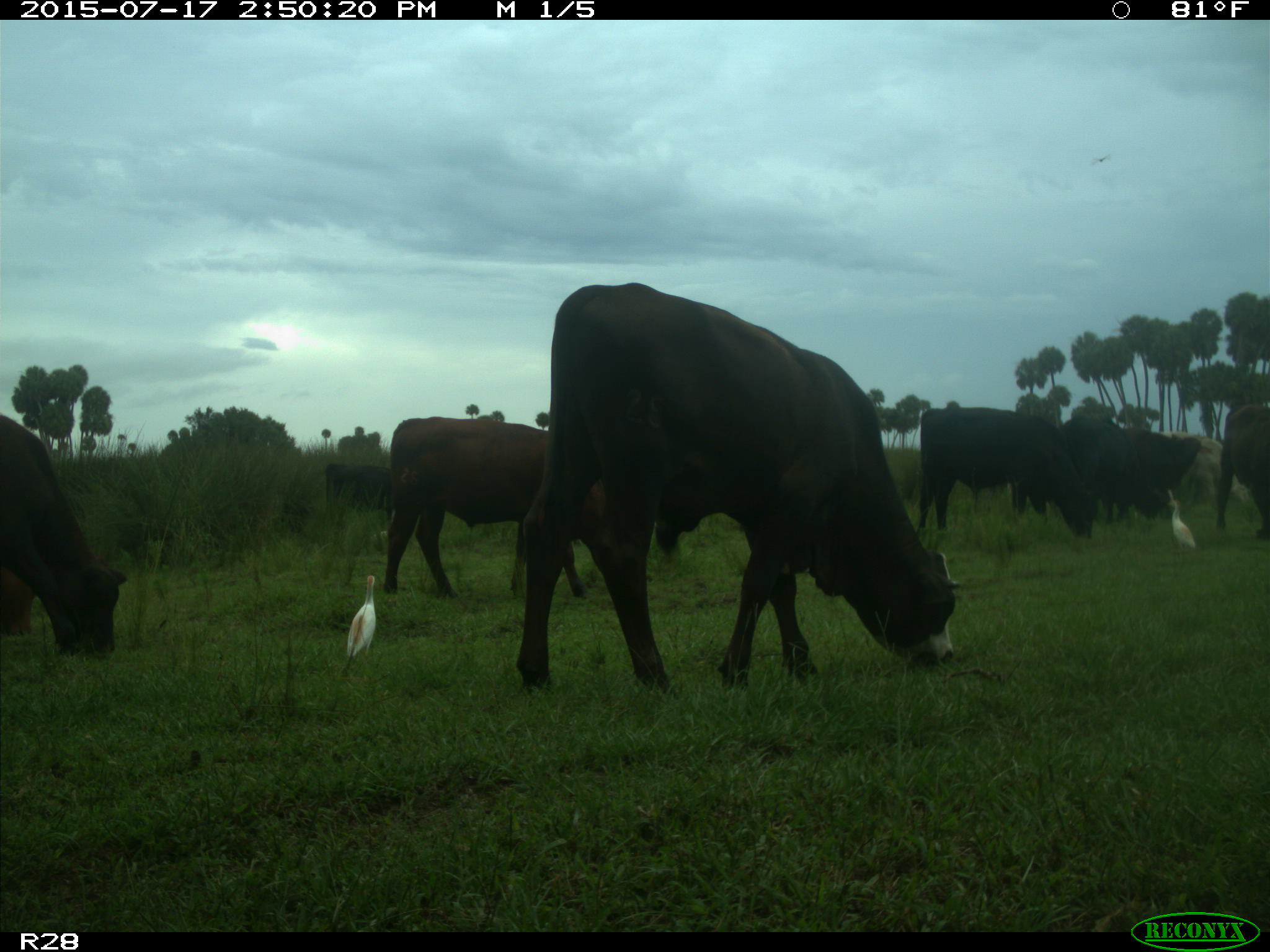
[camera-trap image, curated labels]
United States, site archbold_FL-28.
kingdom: Animalia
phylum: Chordata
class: Mammalia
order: Artiodactyla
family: Bovidae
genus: Bos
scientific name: Bos taurus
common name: domestic cow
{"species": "Bos taurus (domestic cow)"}